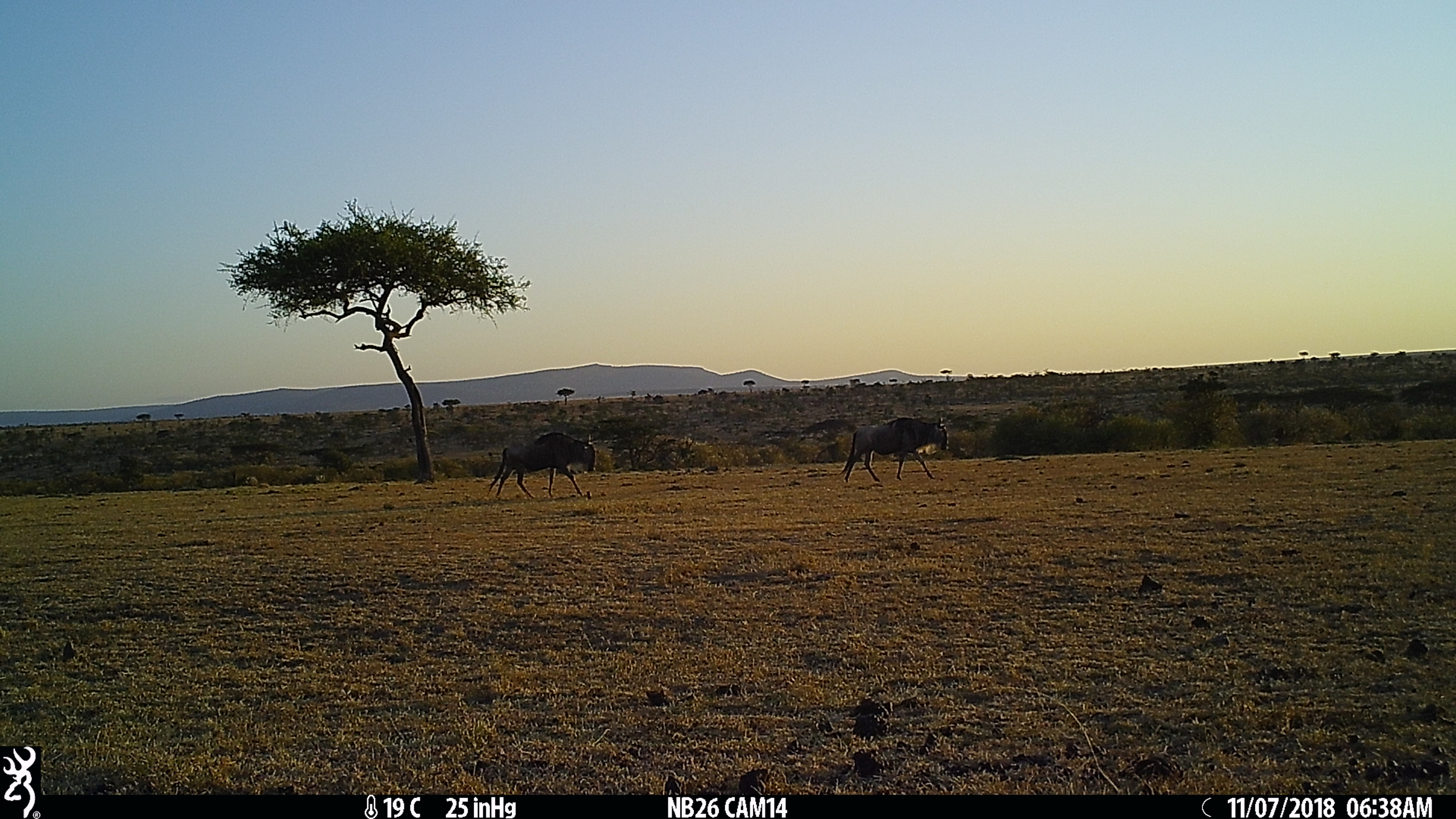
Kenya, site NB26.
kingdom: Animalia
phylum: Chordata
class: Mammalia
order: Artiodactyla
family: Bovidae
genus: Connochaetes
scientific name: Connochaetes taurinus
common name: blue wildebeest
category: wildebeest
Wildebeest (blue wildebeest) (Connochaetes taurinus).